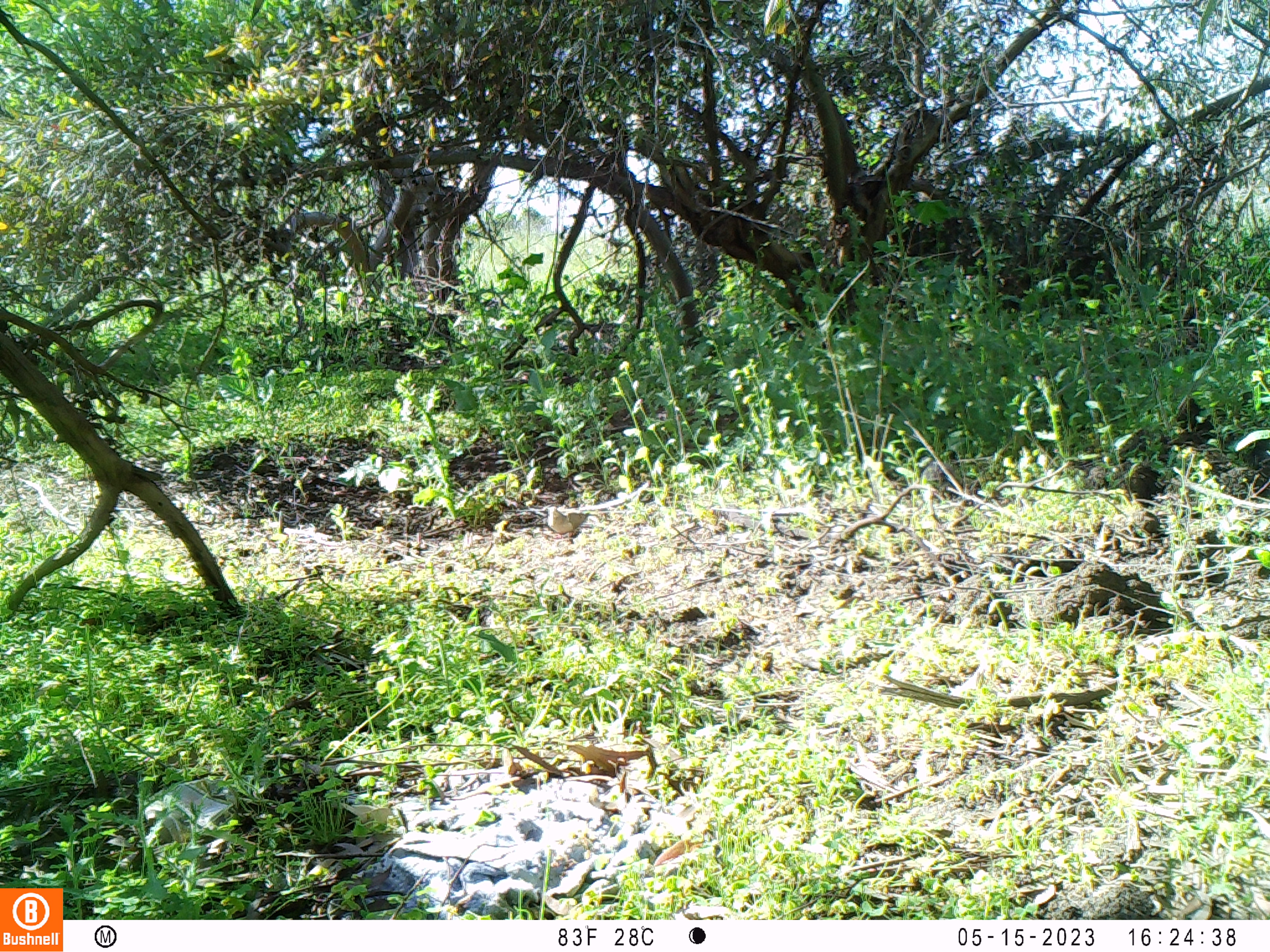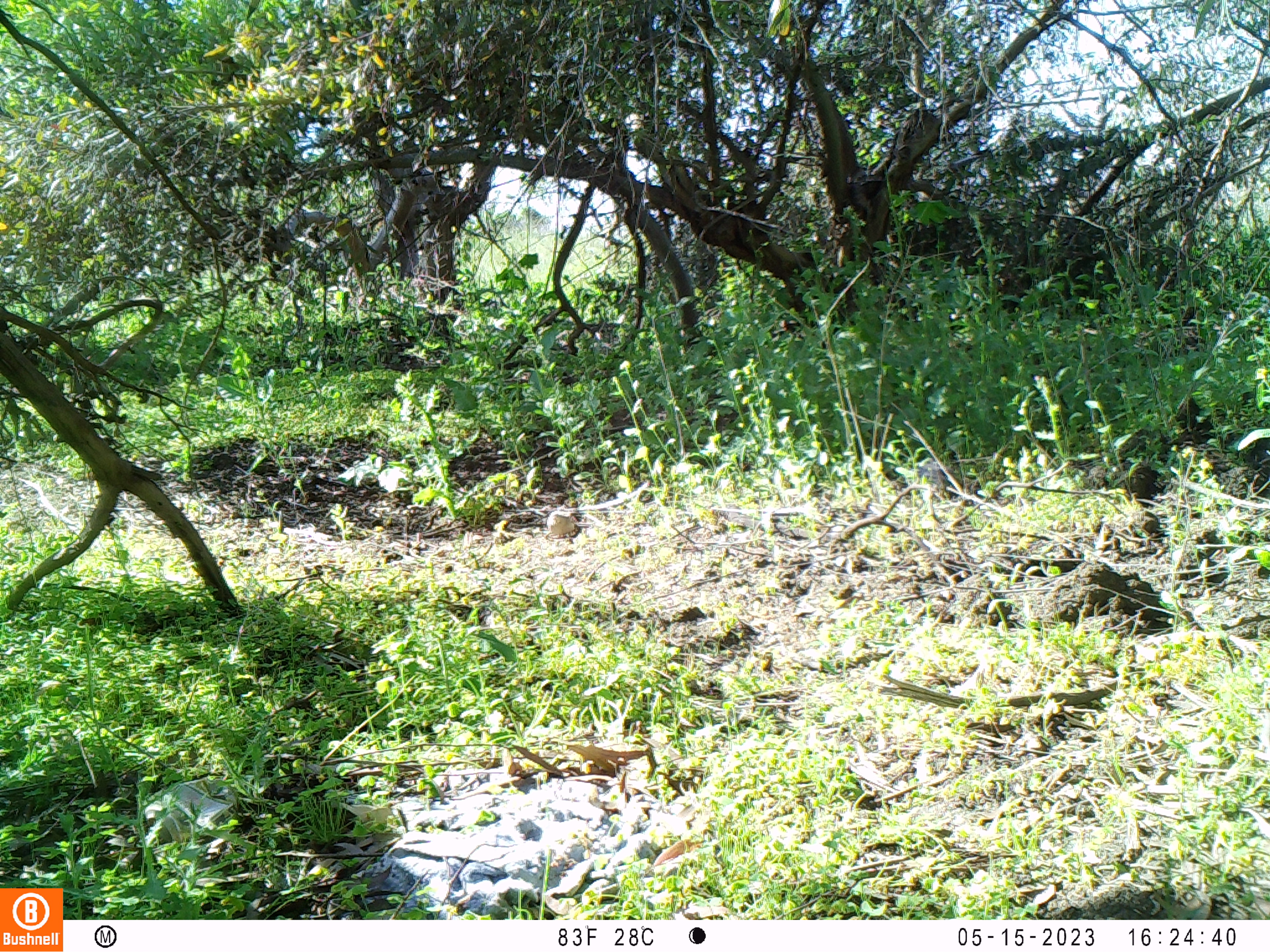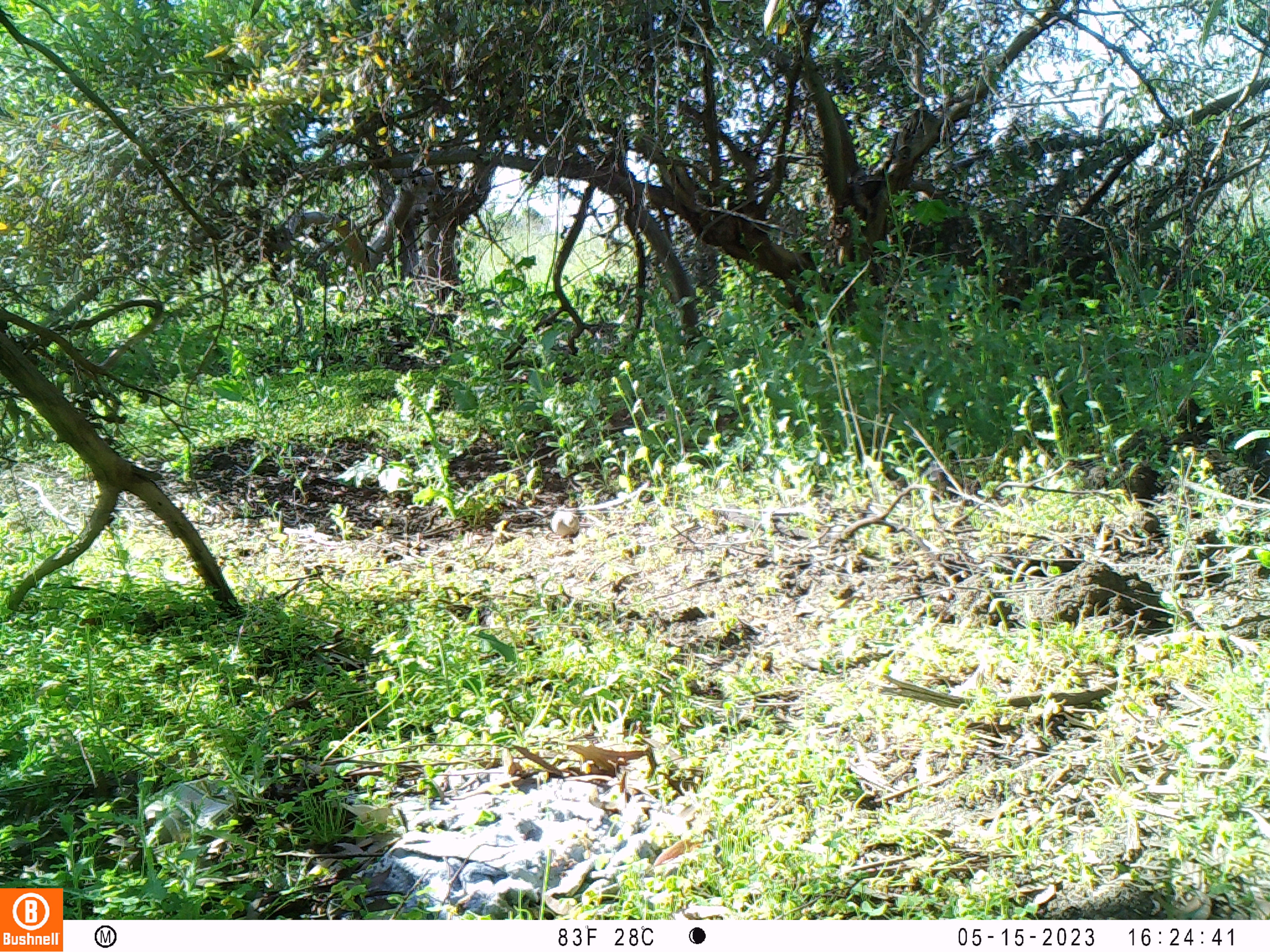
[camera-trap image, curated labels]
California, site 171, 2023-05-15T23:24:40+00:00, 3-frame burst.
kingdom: Animalia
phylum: Chordata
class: Aves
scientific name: Aves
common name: bird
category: unknown bird